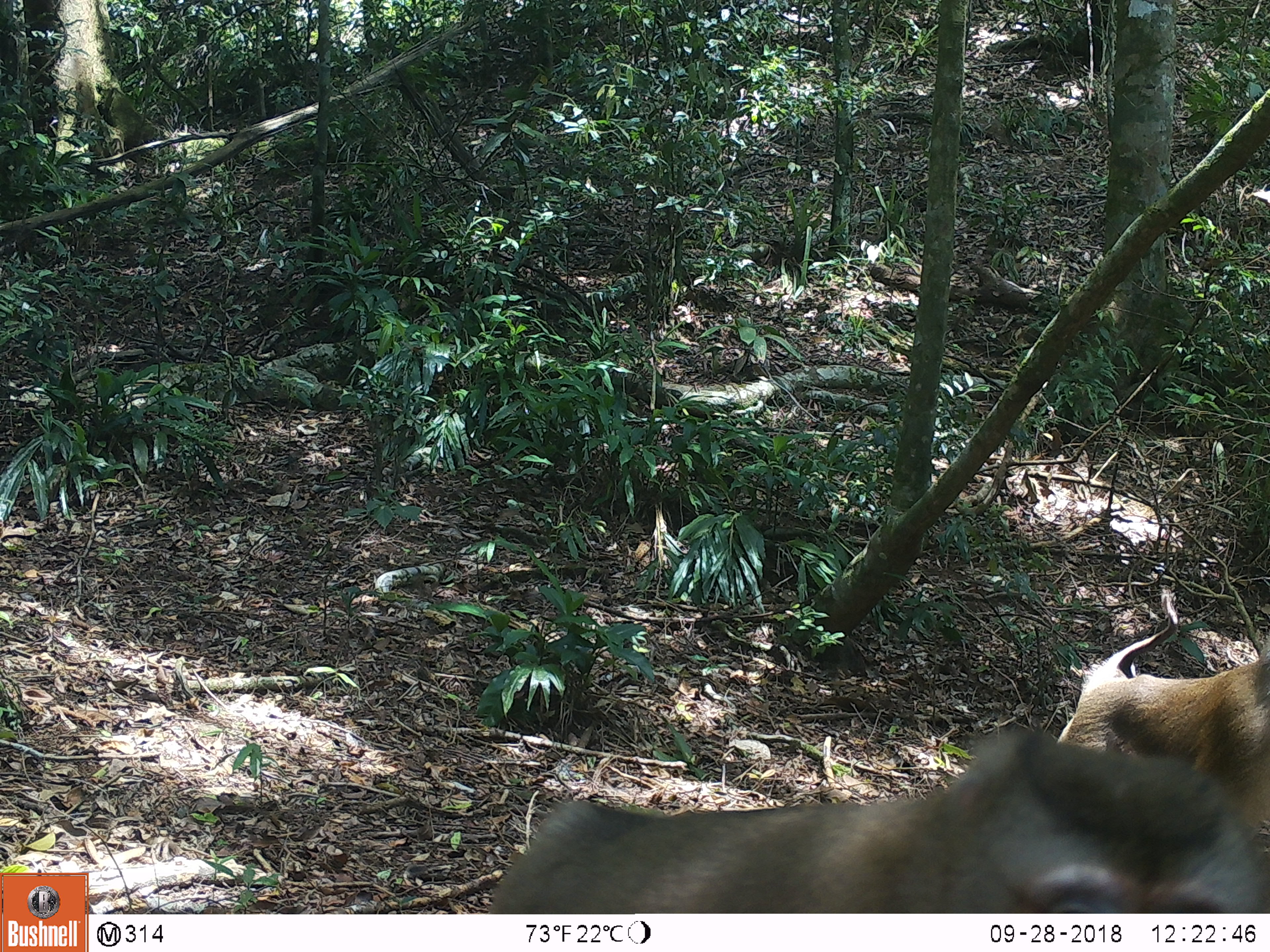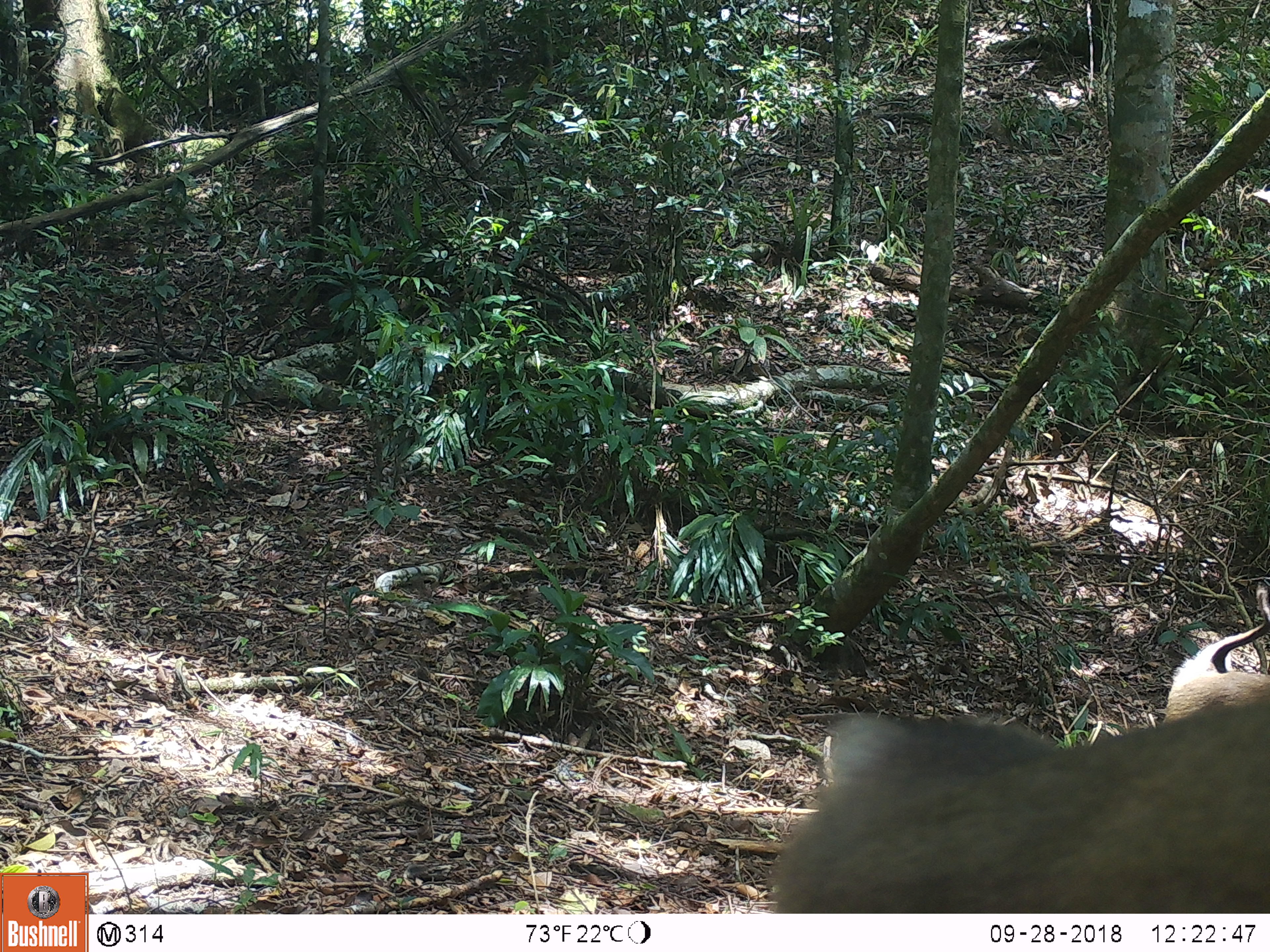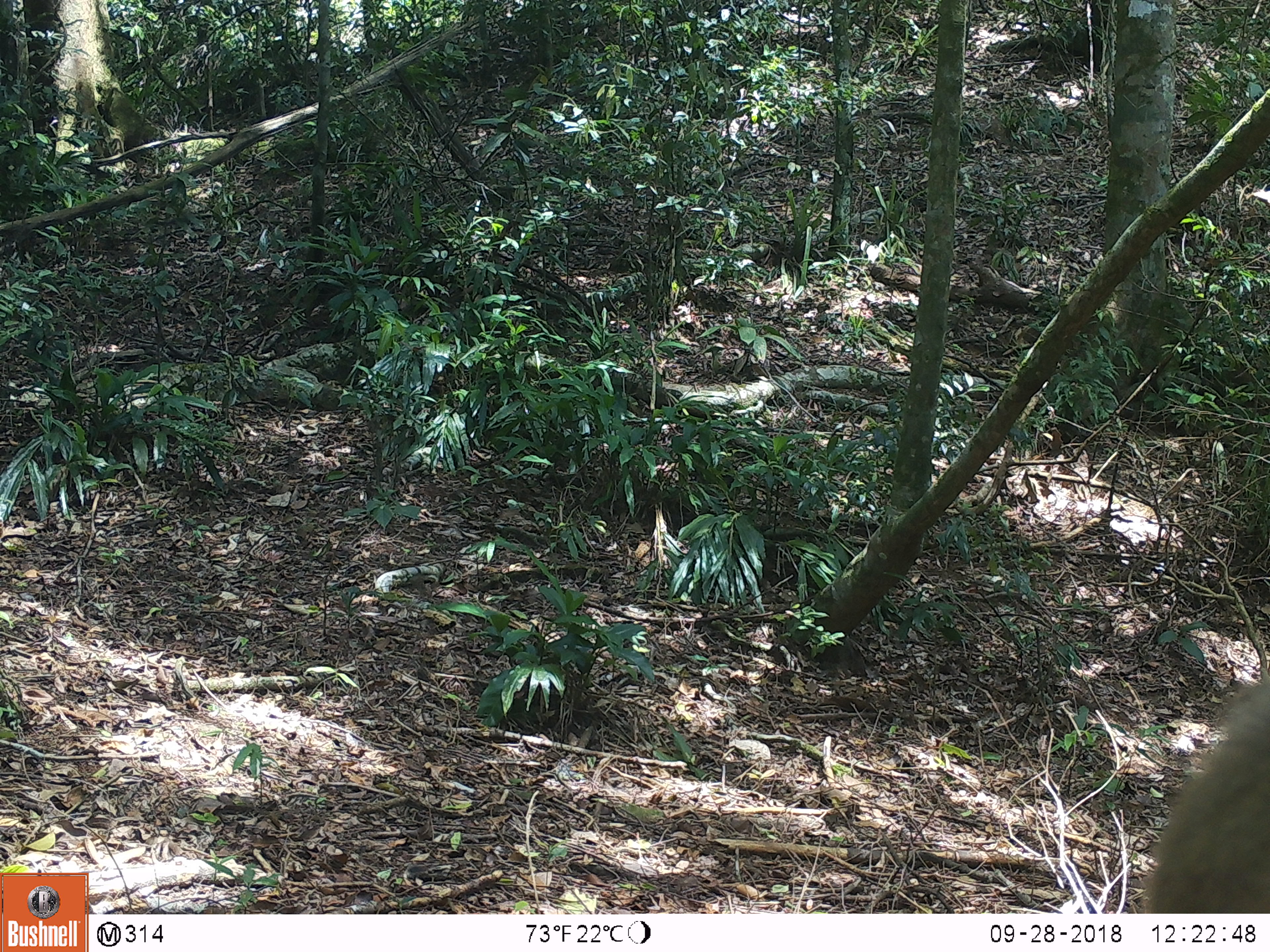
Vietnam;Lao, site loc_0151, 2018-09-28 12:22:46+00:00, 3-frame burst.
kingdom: Animalia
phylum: Chordata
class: Mammalia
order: Primates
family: Cercopithecidae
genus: Macaca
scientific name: Macaca nemestrina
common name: pig-tailed macaque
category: pig tailed macaque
Pig tailed macaque (pig-tailed macaque) (Macaca nemestrina). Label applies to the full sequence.